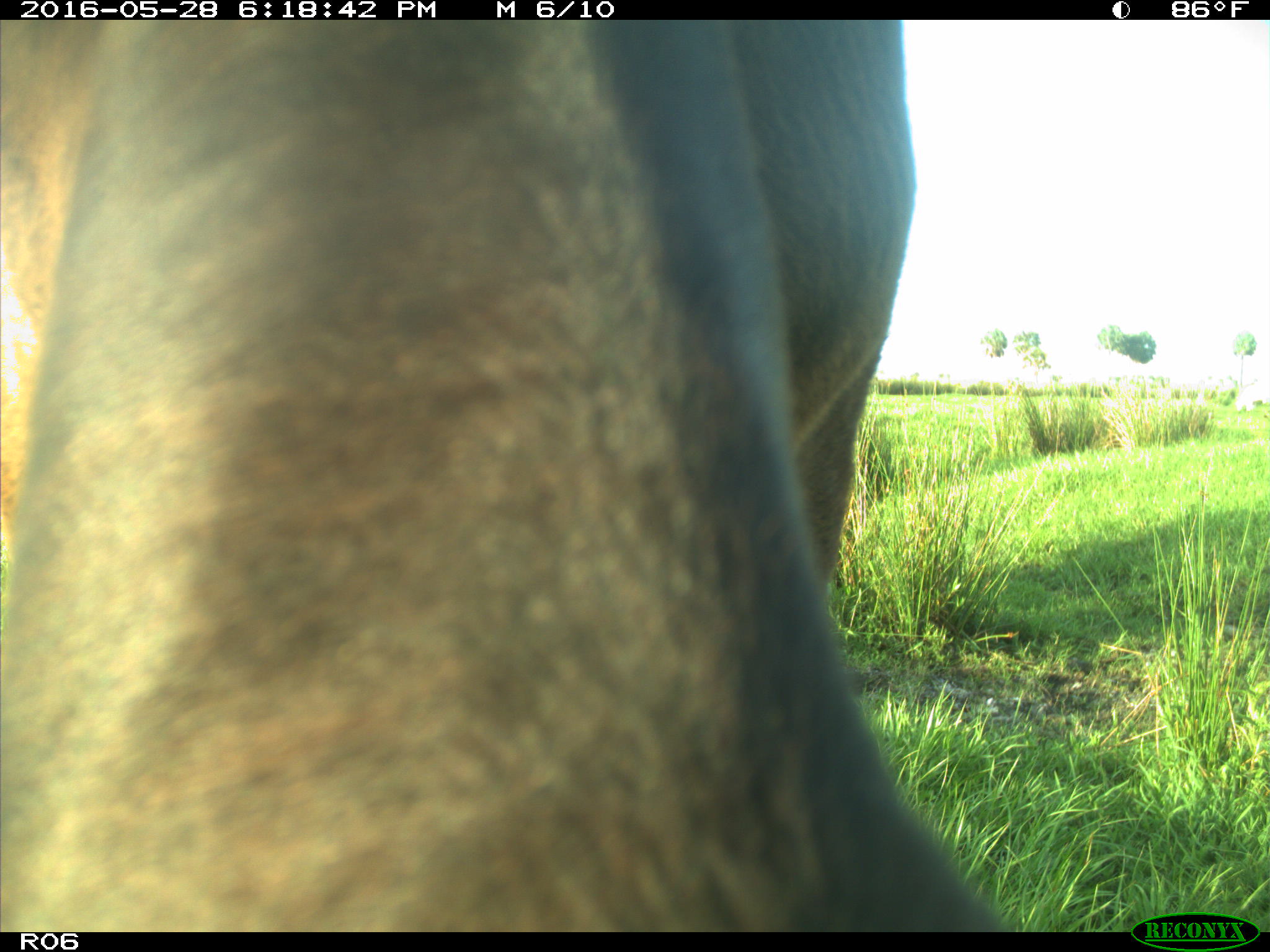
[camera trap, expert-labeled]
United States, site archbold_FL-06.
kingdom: Animalia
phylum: Chordata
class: Mammalia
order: Artiodactyla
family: Bovidae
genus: Bos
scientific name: Bos taurus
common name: domestic cow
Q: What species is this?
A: Bos taurus (domestic cow).